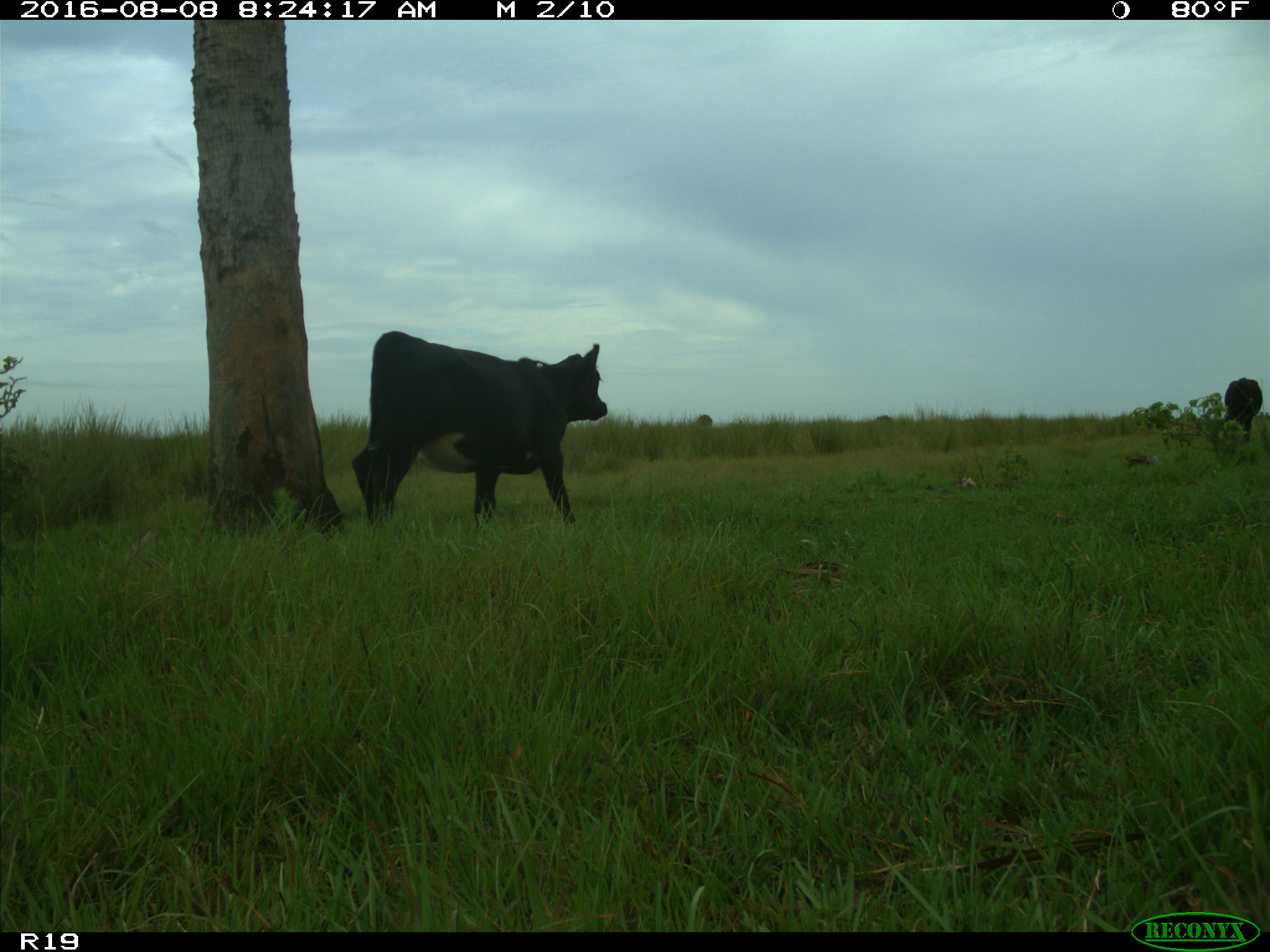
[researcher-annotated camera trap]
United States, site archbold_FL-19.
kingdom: Animalia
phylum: Chordata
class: Mammalia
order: Artiodactyla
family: Bovidae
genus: Bos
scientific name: Bos taurus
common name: domestic cow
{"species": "Bos taurus (domestic cow)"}